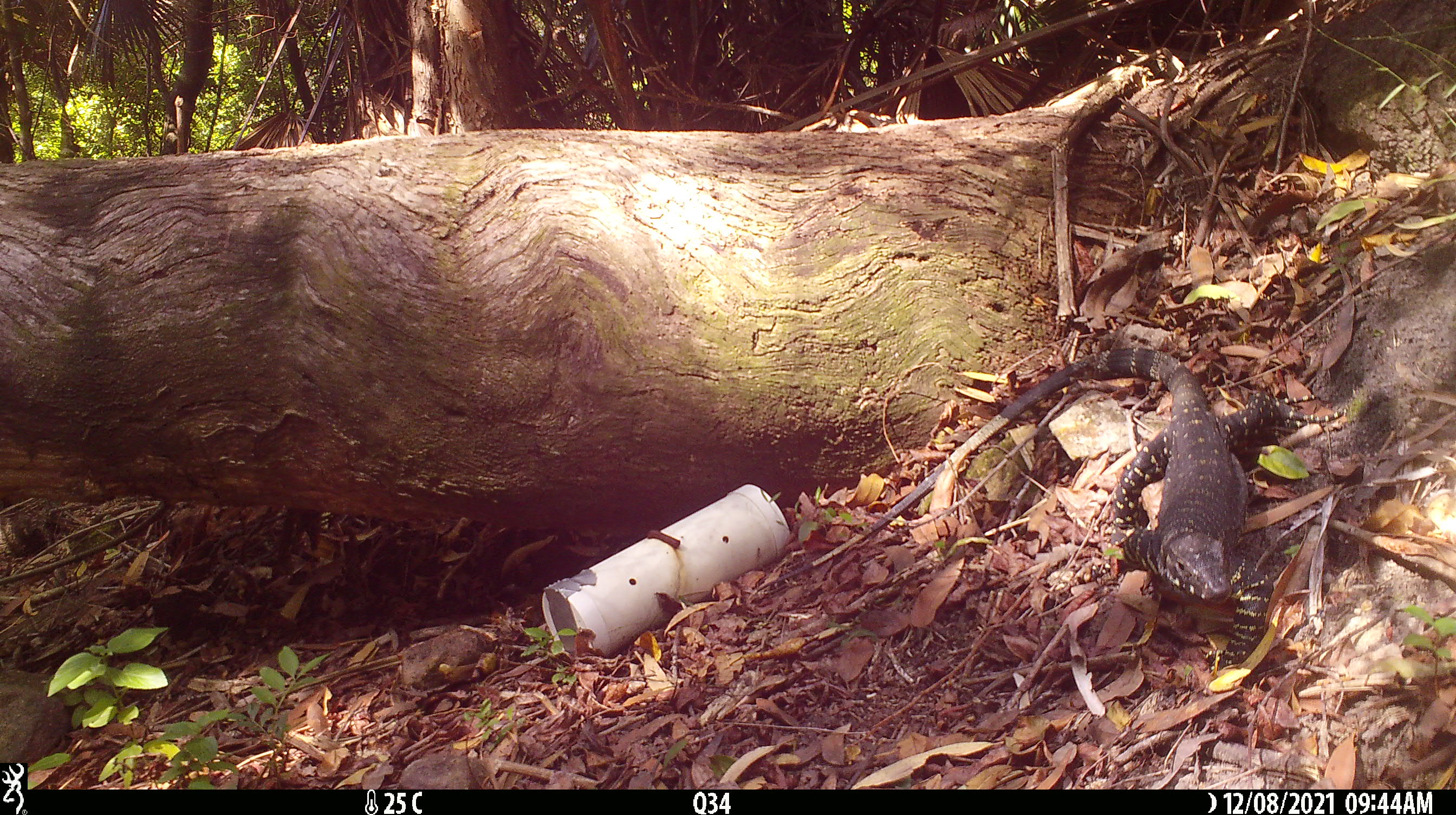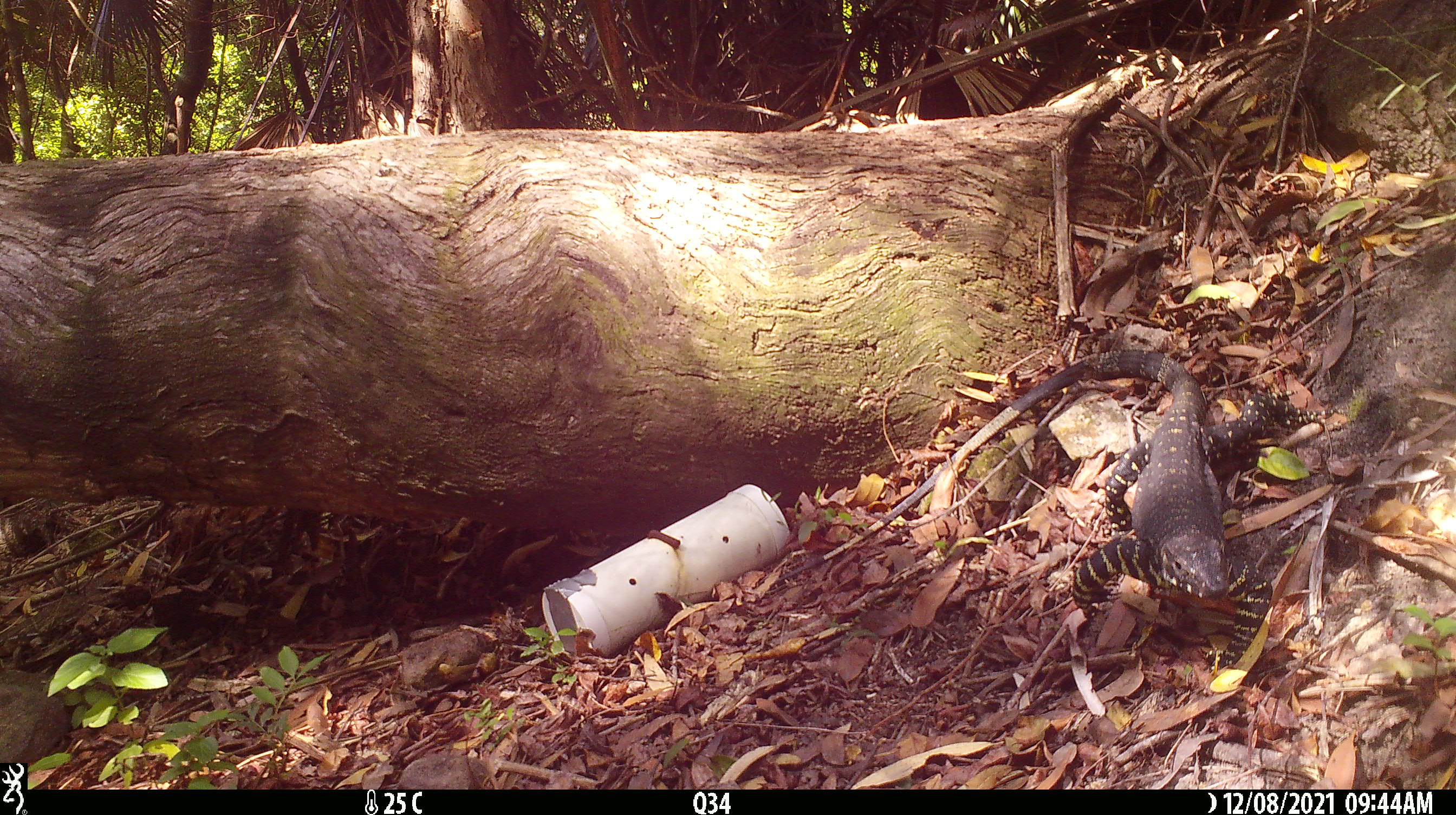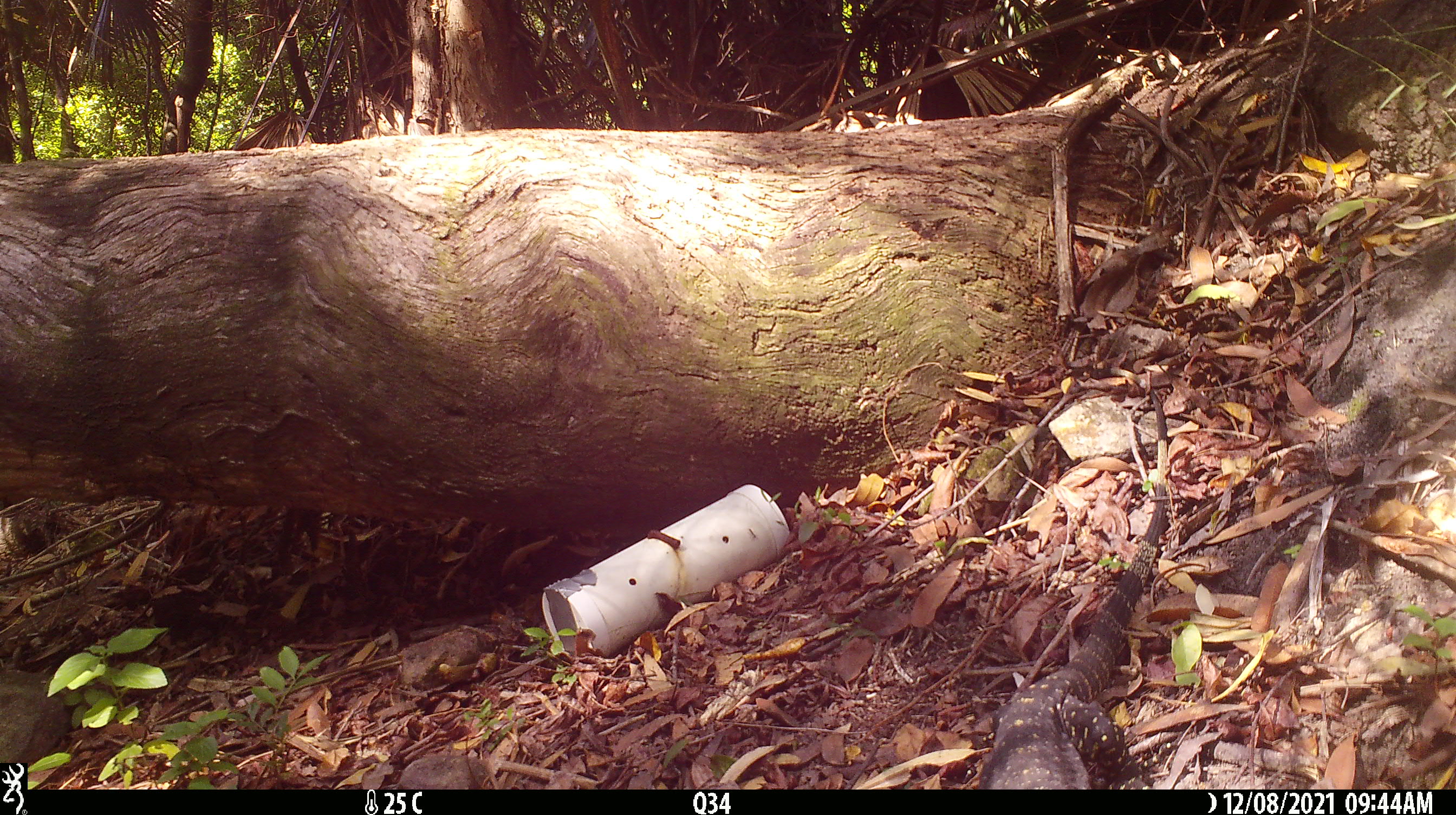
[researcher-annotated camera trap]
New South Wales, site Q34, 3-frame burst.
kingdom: Animalia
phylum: Chordata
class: Reptilia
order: Squamata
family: Varanidae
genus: Varanus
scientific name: Varanus varius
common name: lace monitor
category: goanna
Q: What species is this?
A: Goanna (lace monitor) (Varanus varius).